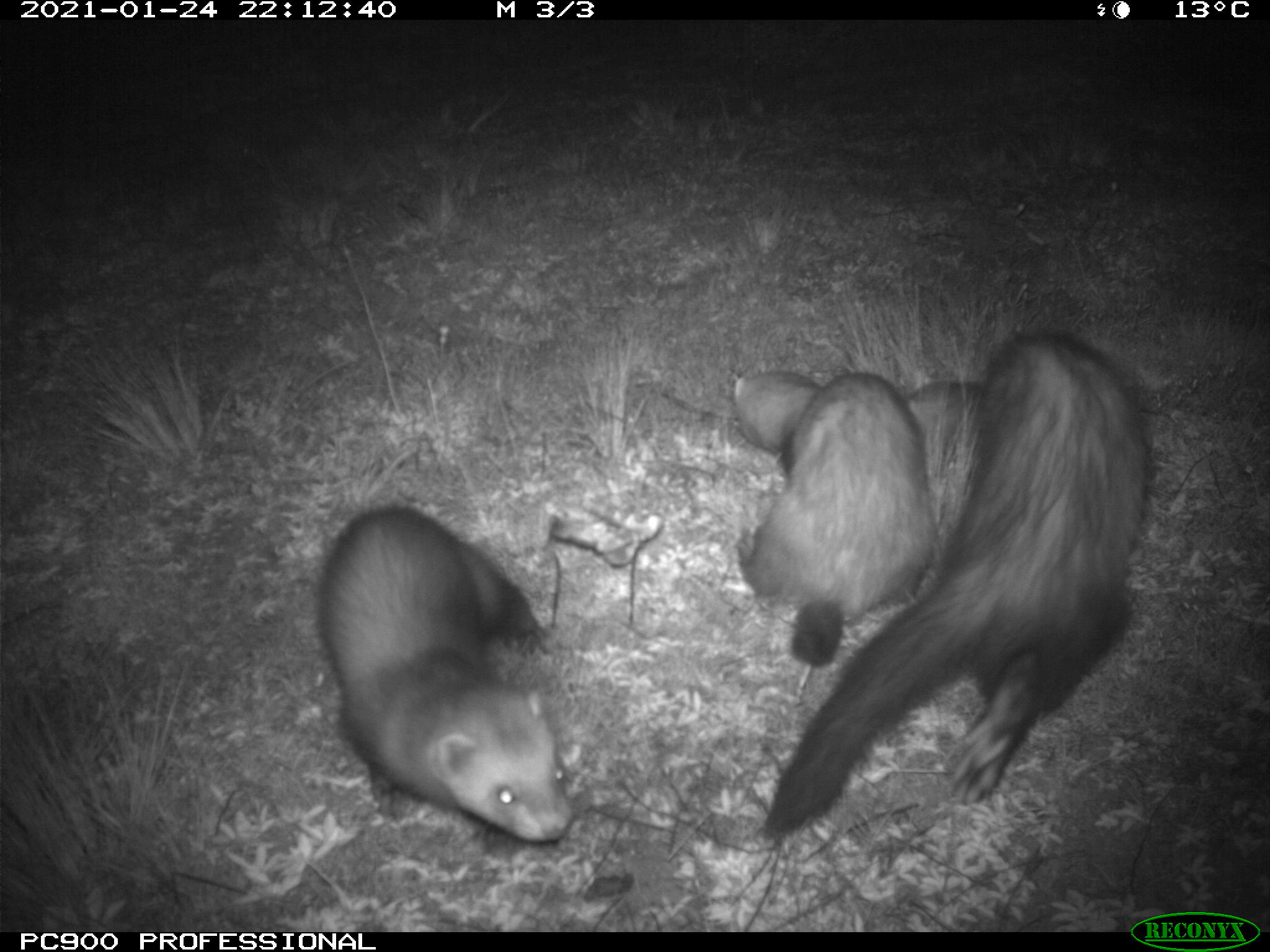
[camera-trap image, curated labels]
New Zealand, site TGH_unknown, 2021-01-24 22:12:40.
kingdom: Animalia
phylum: Chordata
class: Mammalia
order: Carnivora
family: Mustelidae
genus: Mustela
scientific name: Mustela furo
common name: ferret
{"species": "ferret (Mustela furo)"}